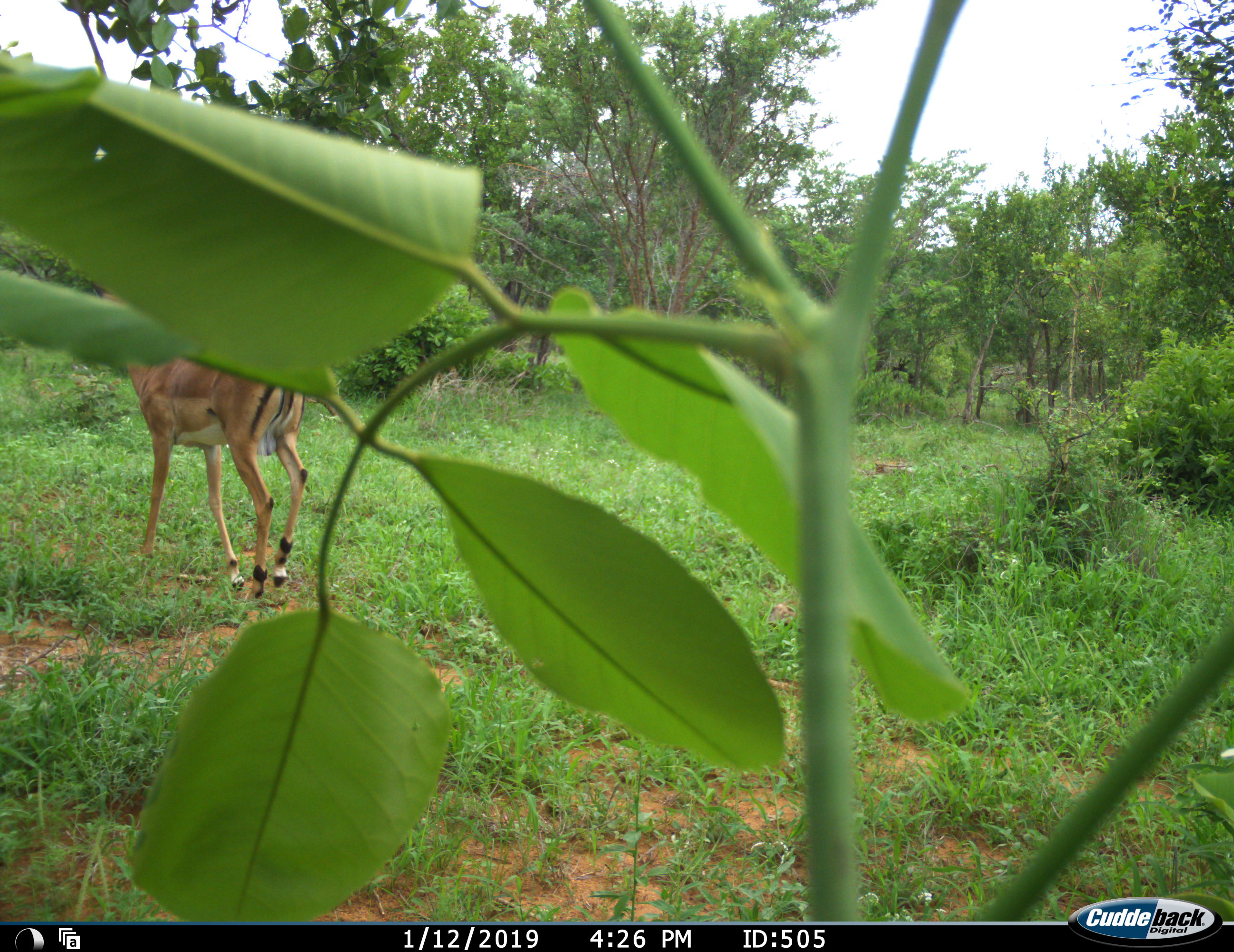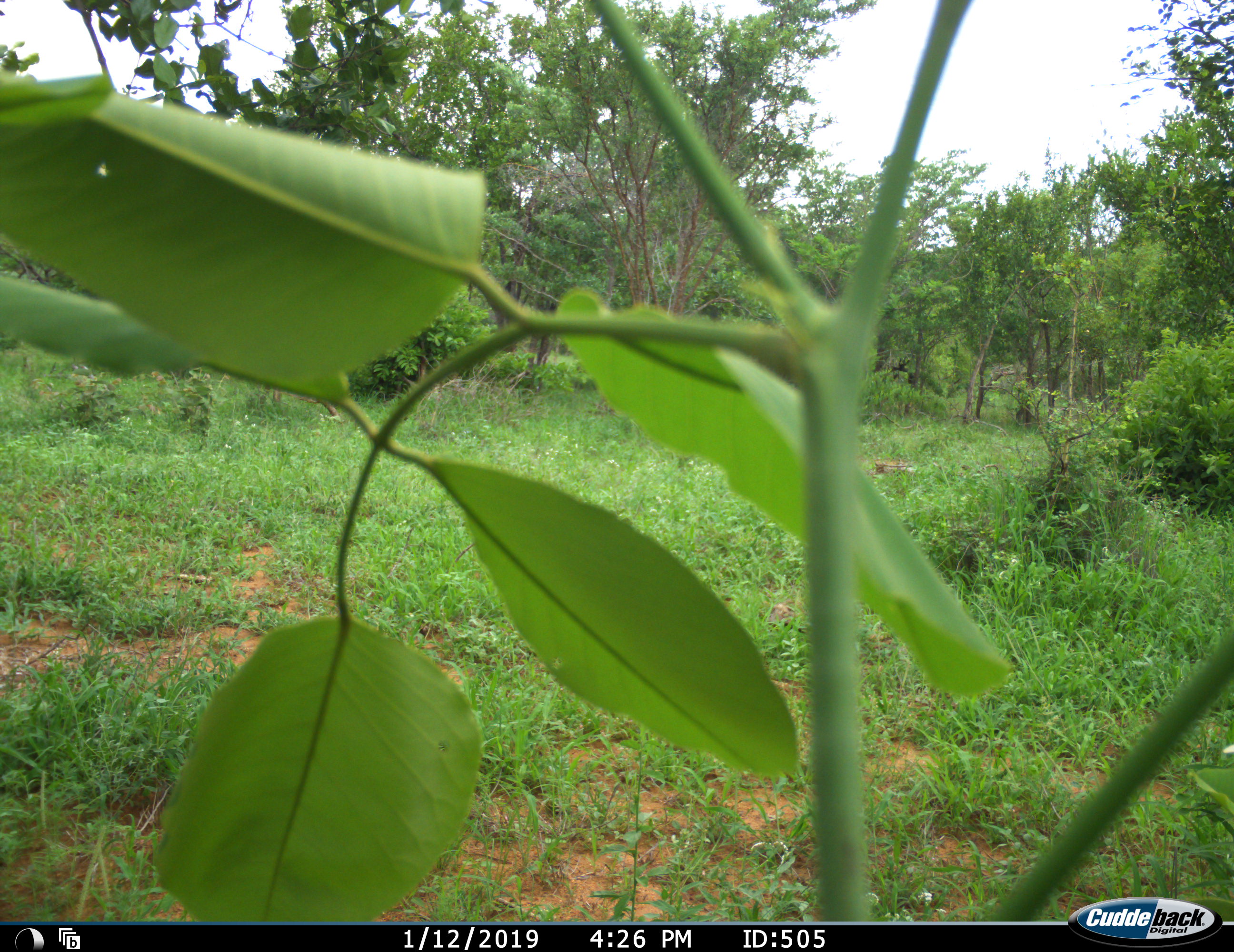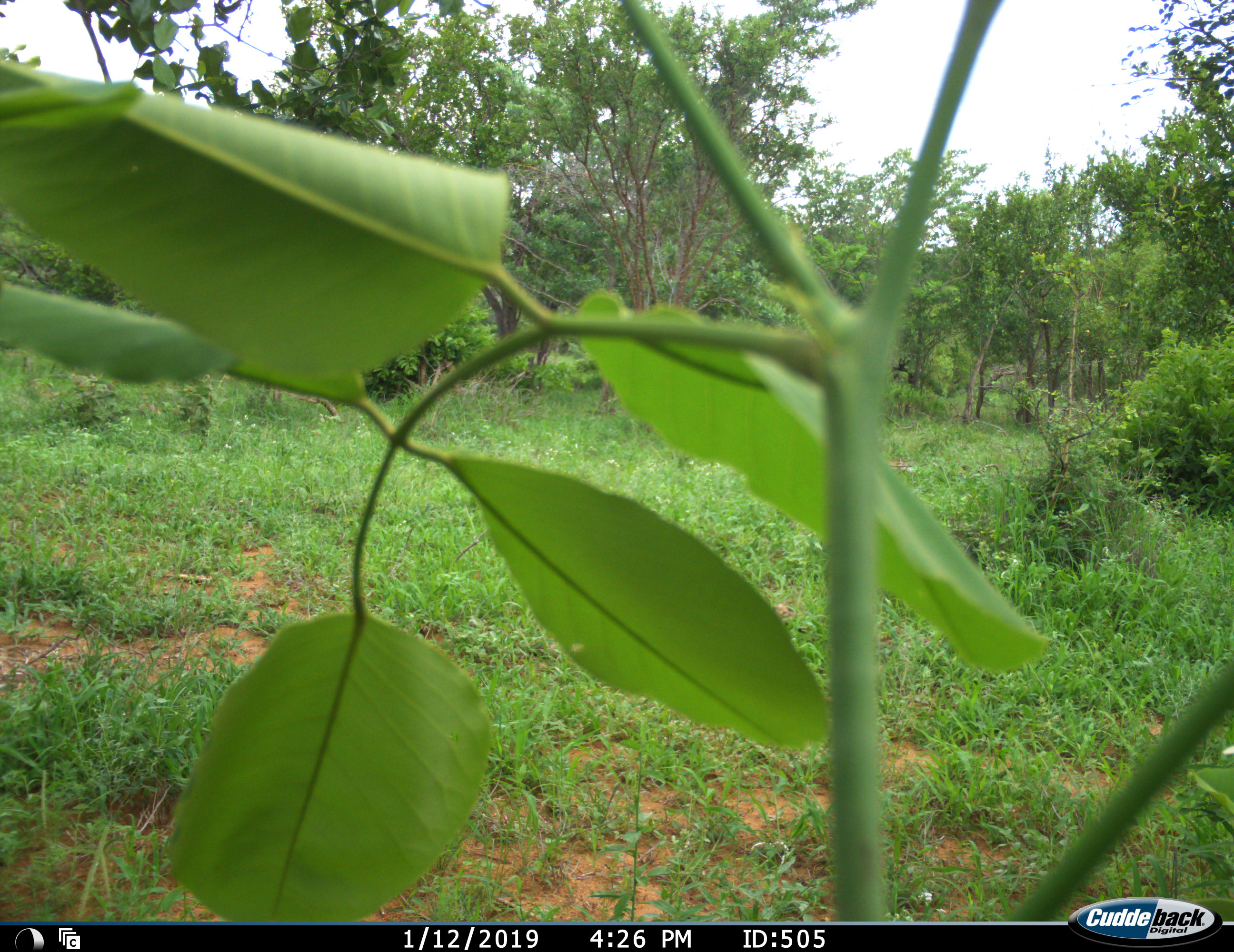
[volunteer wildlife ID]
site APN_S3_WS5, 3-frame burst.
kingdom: Animalia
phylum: Chordata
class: Mammalia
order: Artiodactyla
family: Bovidae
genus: Aepyceros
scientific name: Aepyceros melampus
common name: impala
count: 1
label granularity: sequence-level